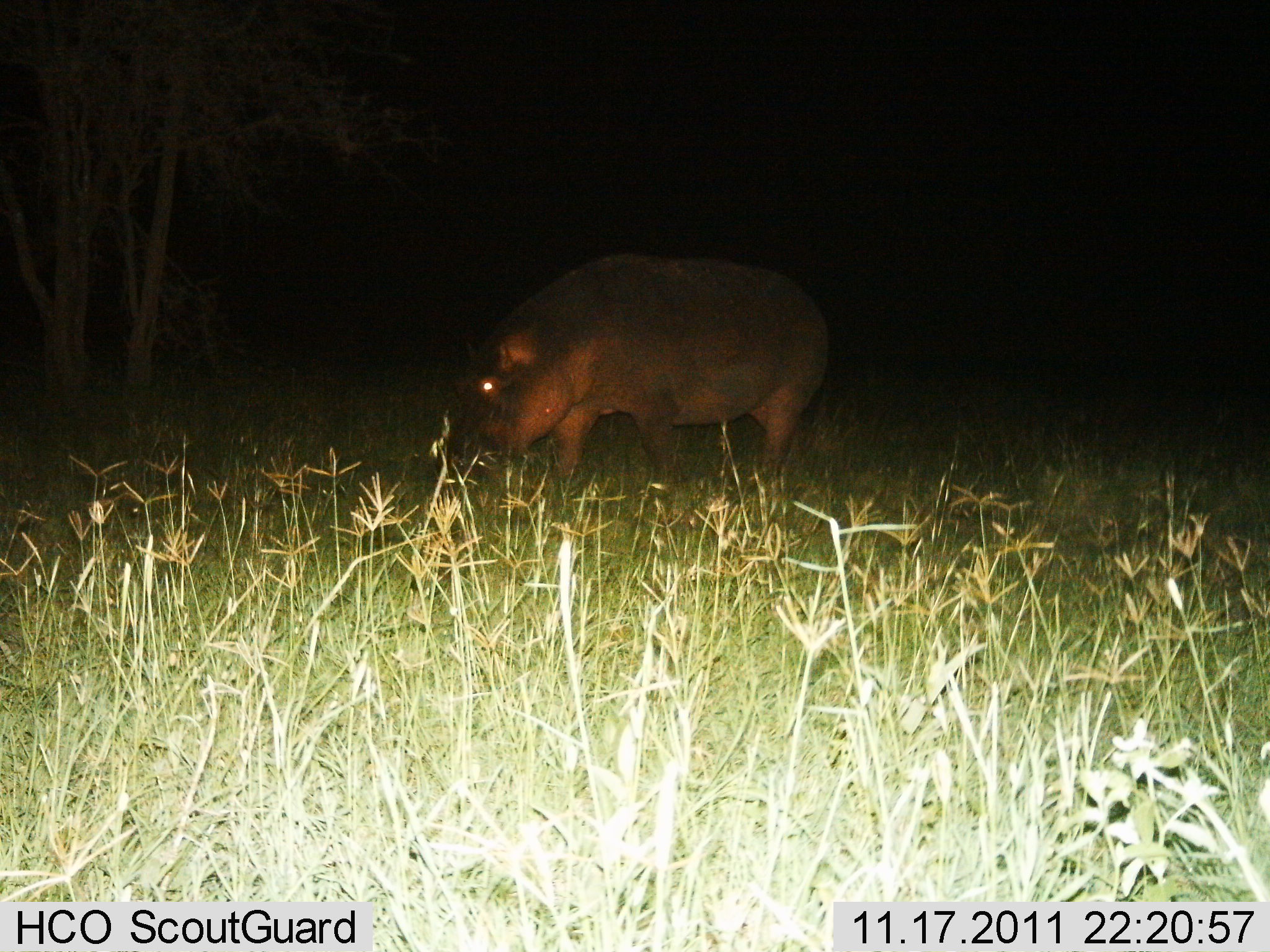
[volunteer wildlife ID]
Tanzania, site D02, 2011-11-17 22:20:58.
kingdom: Animalia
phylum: Chordata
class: Mammalia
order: Artiodactyla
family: Hippopotamidae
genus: Hippopotamus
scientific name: Hippopotamus amphibius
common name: hippopotamus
Hippopotamus (Hippopotamus amphibius), count 1. Behavior (volunteer vote fractions): standing 30%, resting 0%, moving 10%, interacting 0%. Young present (vote fraction): 0%. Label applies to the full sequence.